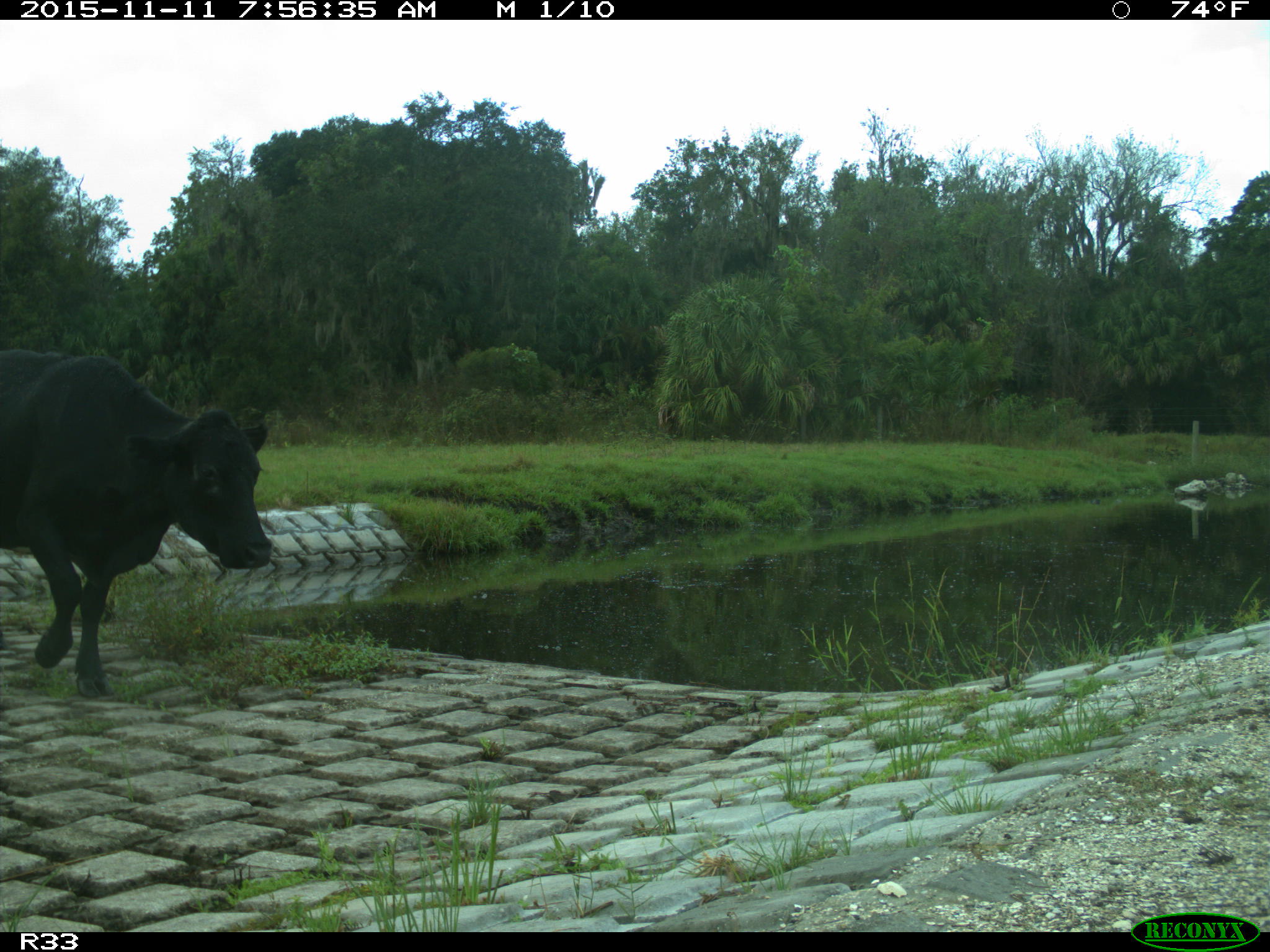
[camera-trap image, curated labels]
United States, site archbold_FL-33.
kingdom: Animalia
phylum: Chordata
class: Mammalia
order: Artiodactyla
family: Bovidae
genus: Bos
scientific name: Bos taurus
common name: domestic cow